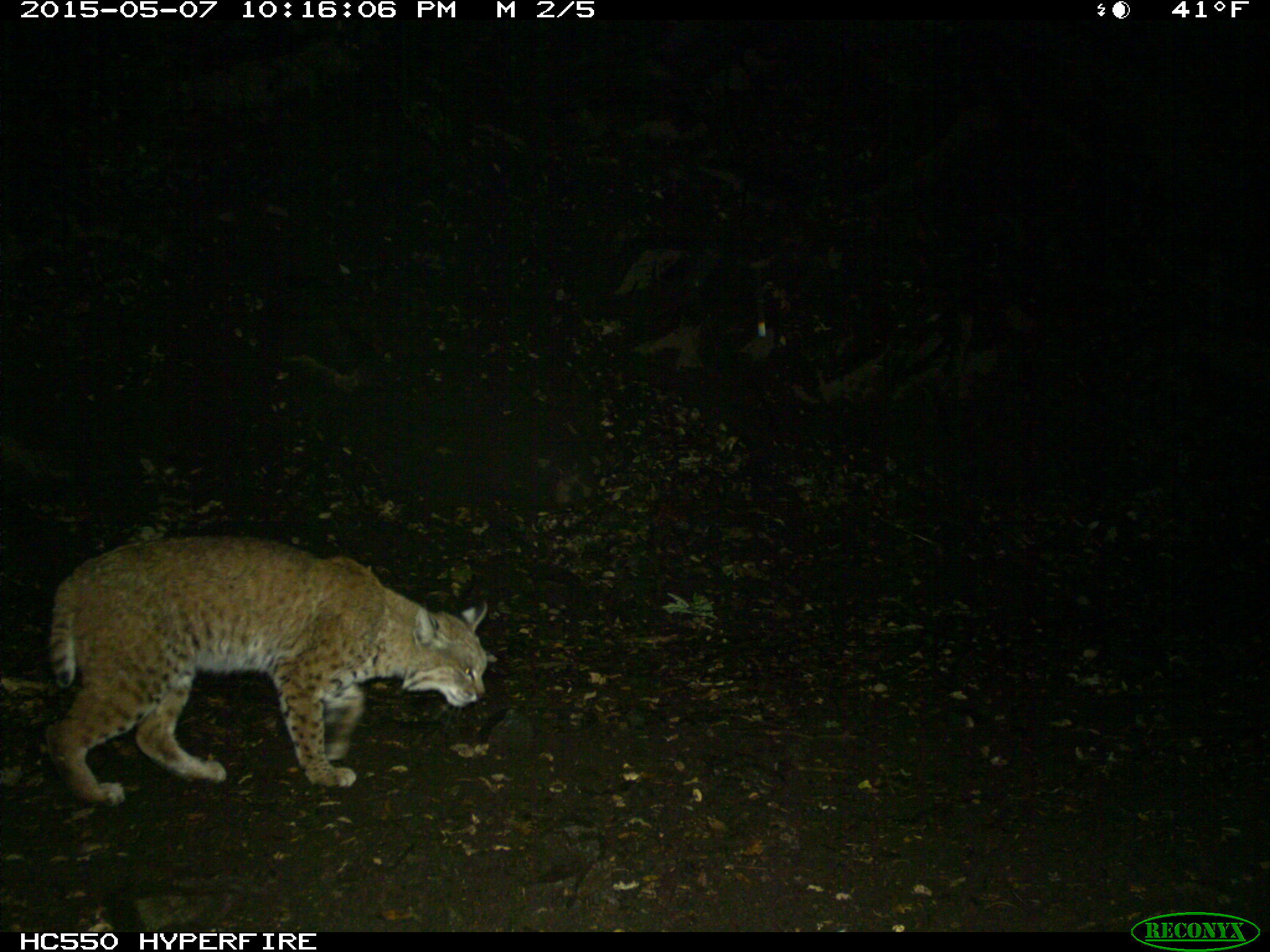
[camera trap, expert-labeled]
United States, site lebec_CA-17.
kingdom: Animalia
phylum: Chordata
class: Mammalia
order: Carnivora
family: Felidae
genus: Lynx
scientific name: Lynx rufus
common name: bobcat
Lynx rufus (bobcat).